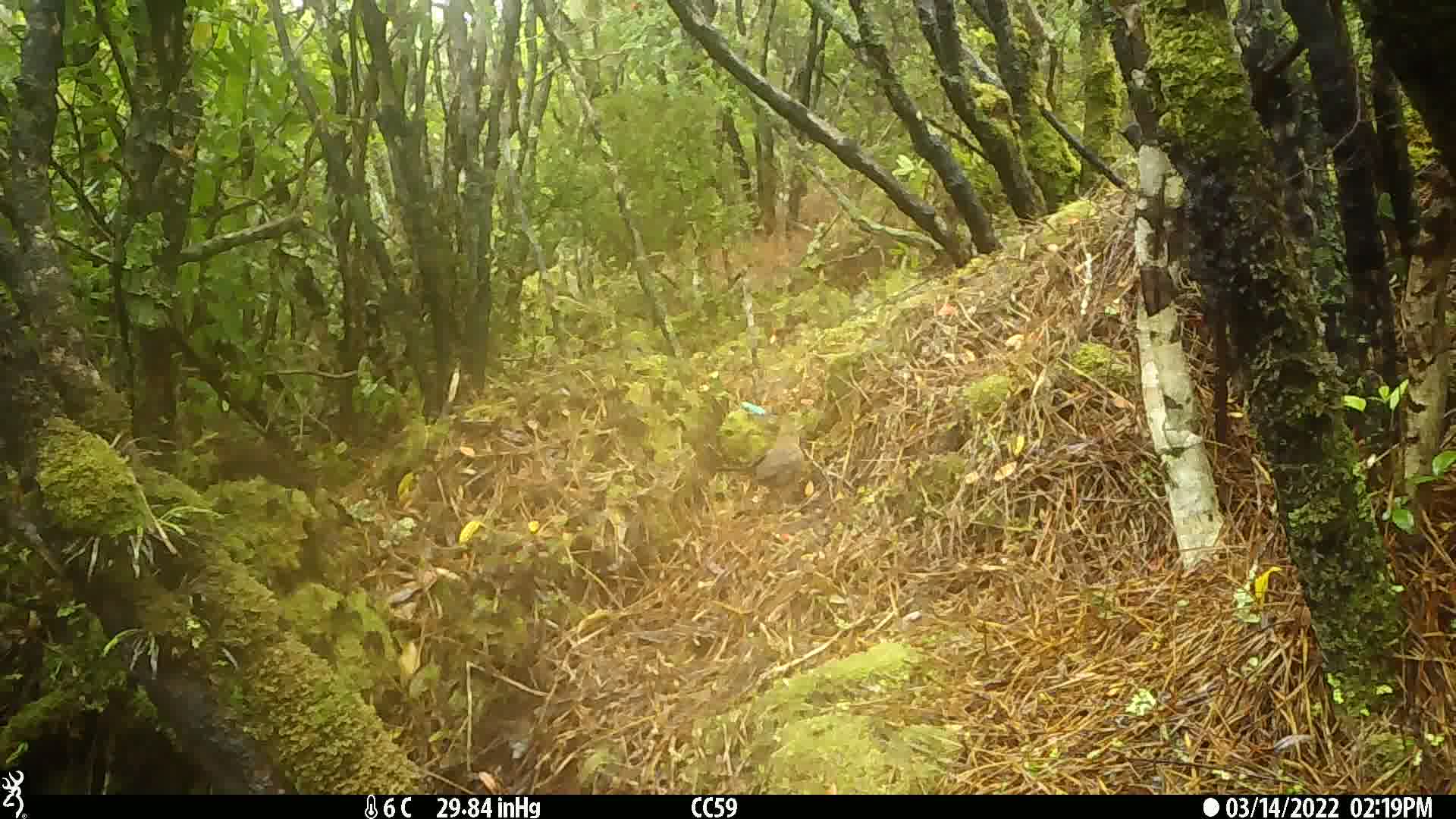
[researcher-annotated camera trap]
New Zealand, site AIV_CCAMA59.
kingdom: Animalia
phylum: Chordata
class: Aves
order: Passeriformes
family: Turdidae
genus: Turdus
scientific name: Turdus merula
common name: eurasian blackbird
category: blackbird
Blackbird (eurasian blackbird) (Turdus merula).